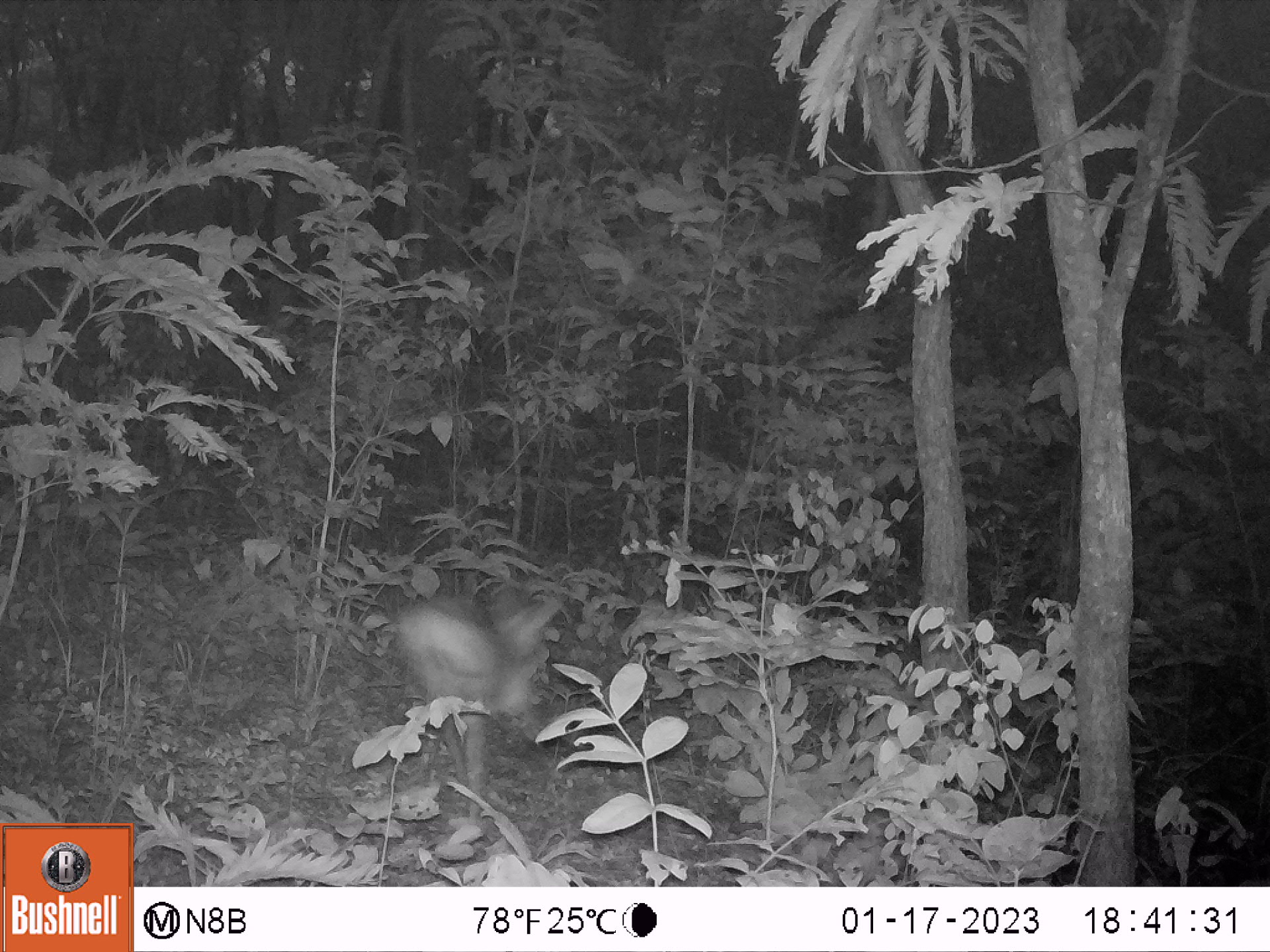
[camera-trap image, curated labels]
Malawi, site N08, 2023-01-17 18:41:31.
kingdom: Animalia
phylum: Chordata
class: Mammalia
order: Artiodactyla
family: Bovidae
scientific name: Antilopinae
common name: small antelope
Small antelope (Antilopinae), count 1.